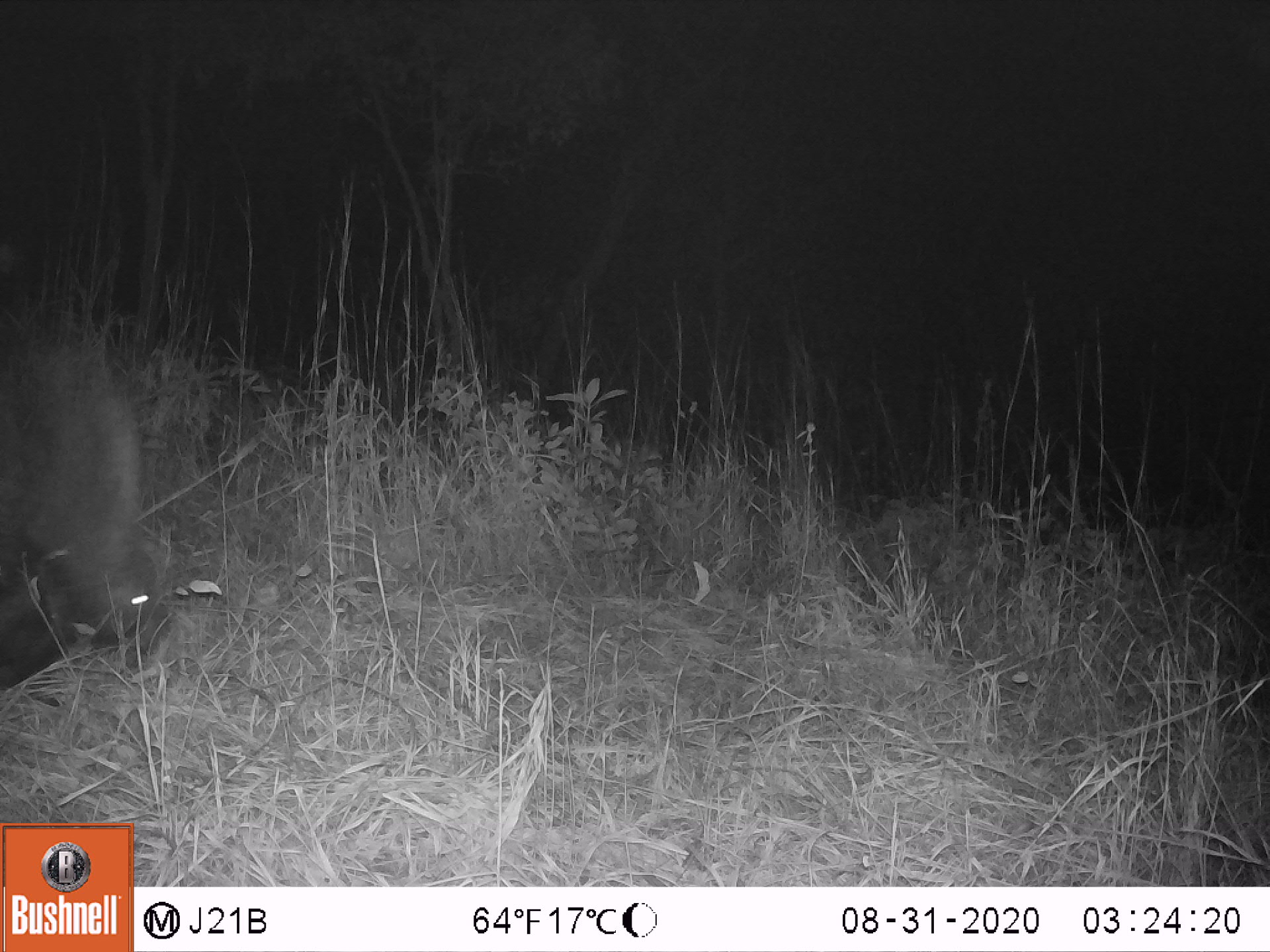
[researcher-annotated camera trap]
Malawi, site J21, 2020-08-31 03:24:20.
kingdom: Animalia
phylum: Chordata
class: Mammalia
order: Rodentia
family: Hystricidae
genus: Hystrix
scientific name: Hystrix africaeaustralis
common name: cape porcupine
Cape porcupine (Hystrix africaeaustralis), count 1.